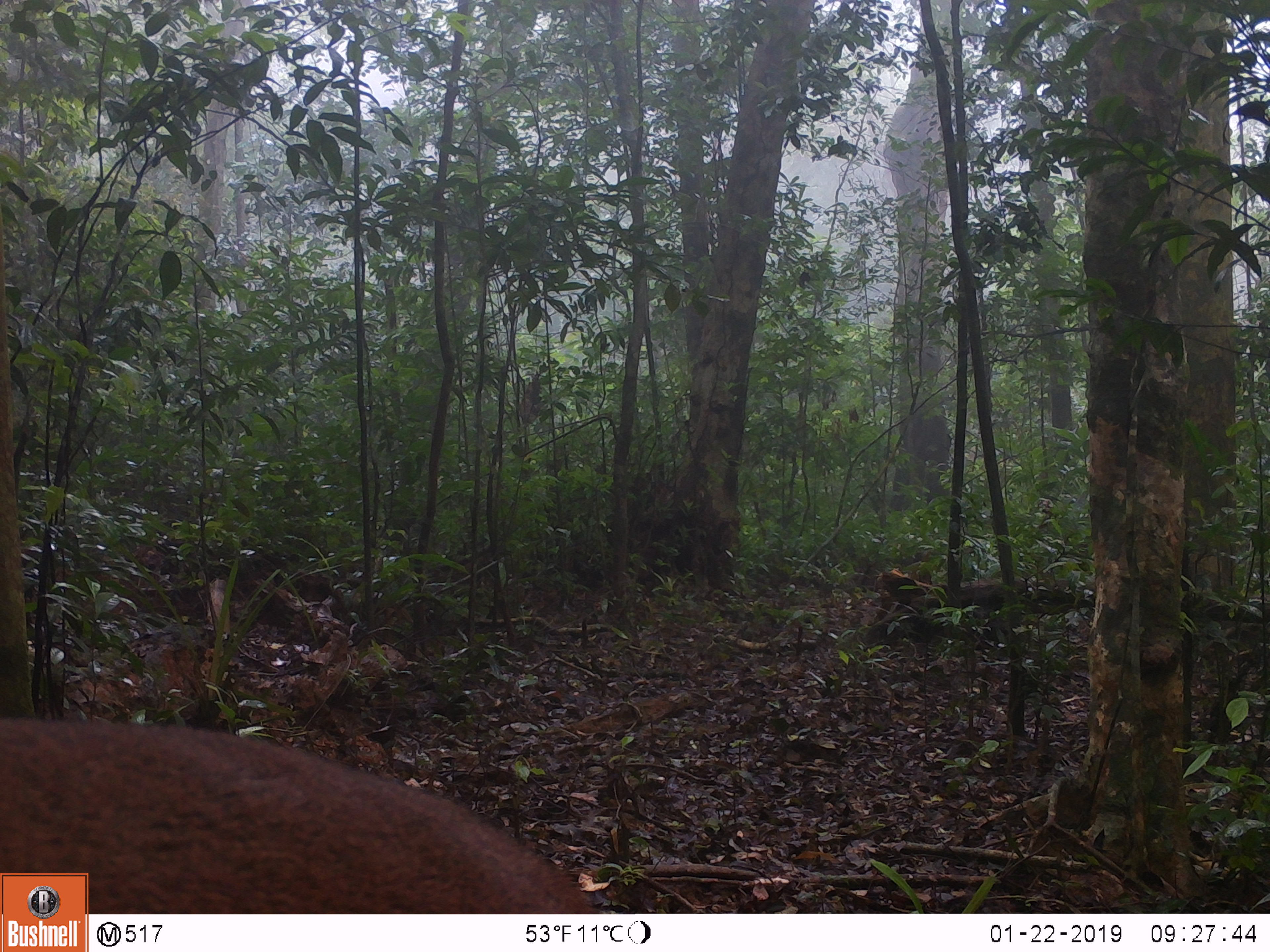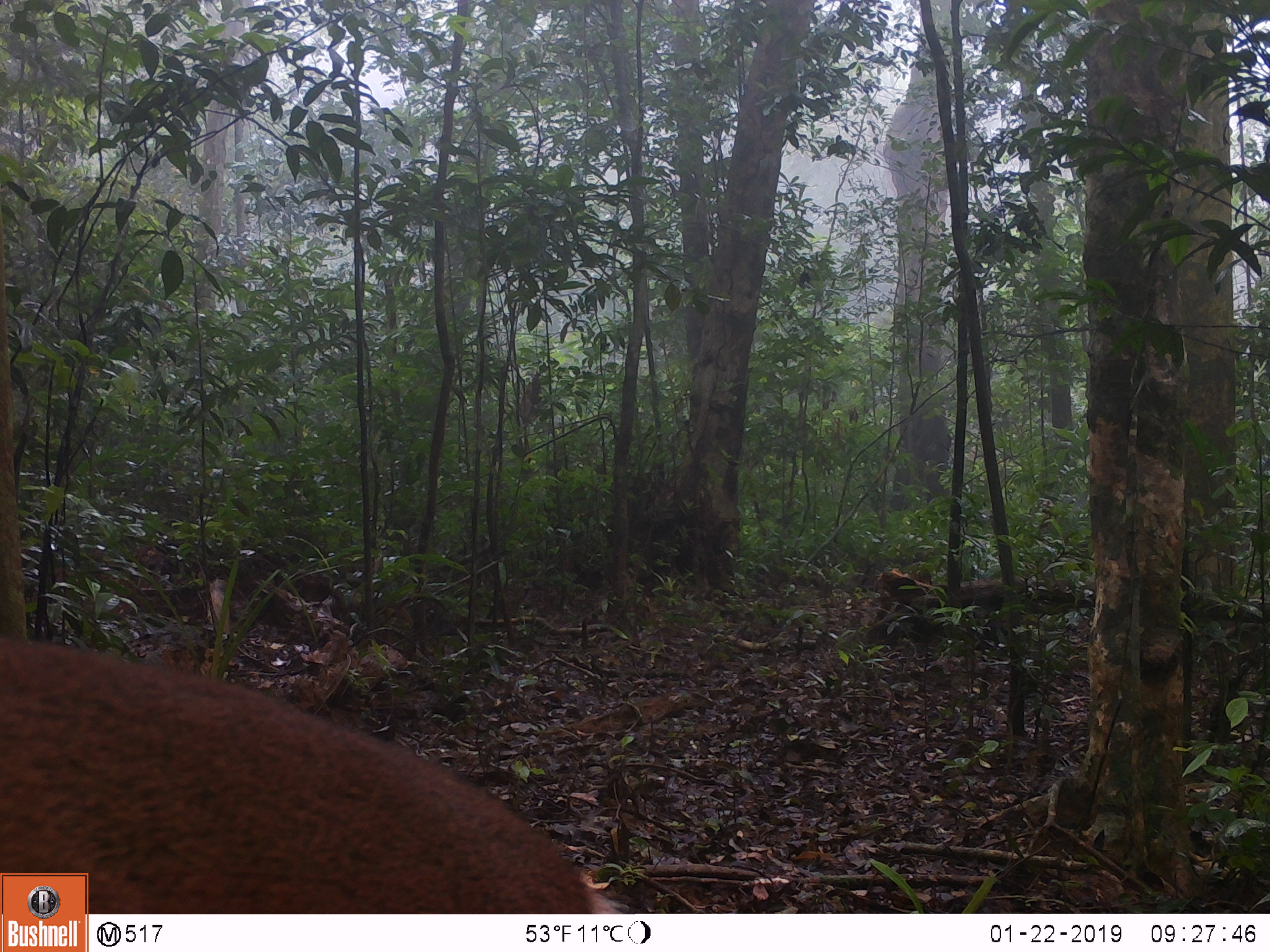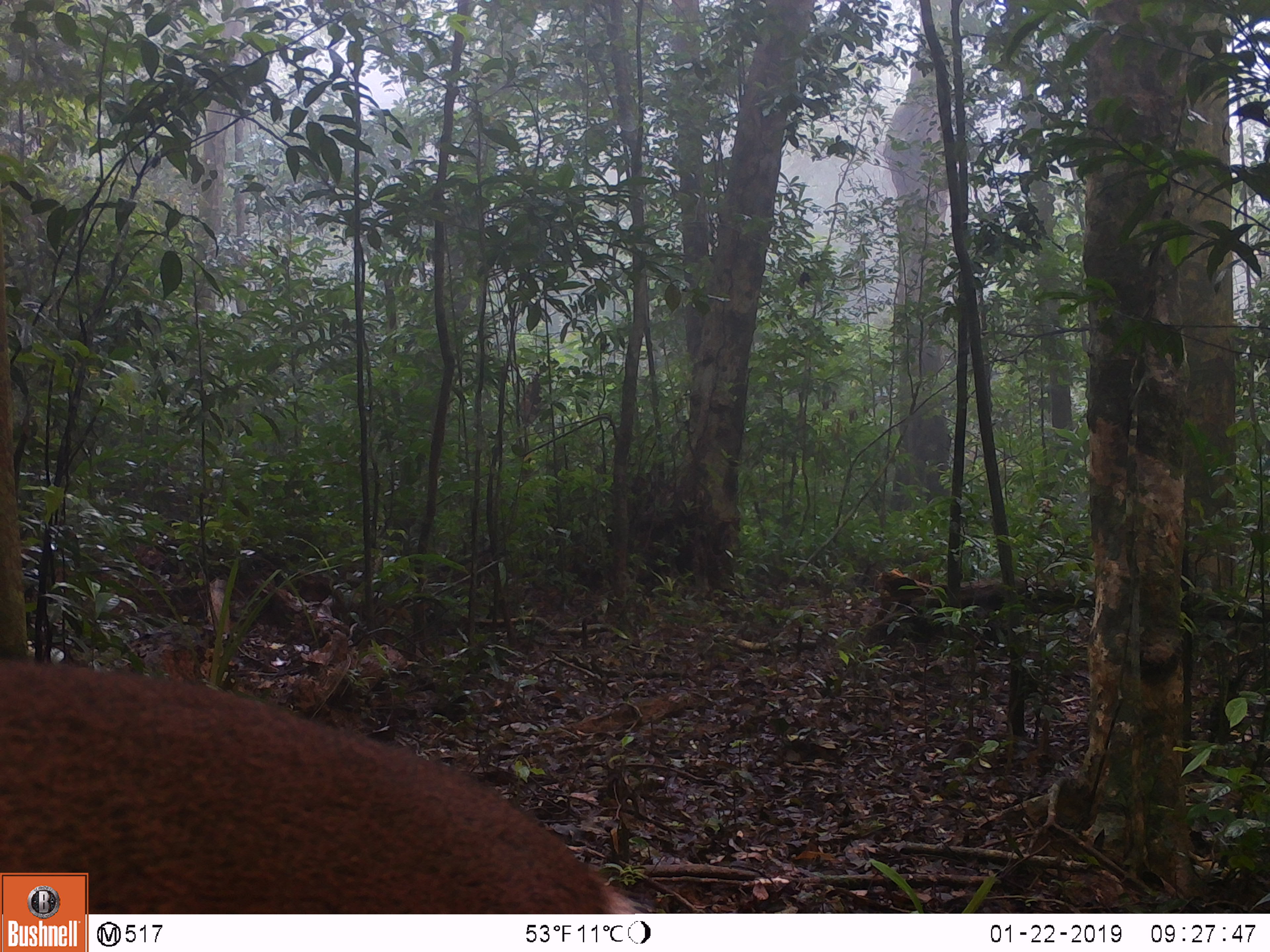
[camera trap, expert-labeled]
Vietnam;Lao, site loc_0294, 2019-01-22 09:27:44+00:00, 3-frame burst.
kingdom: Animalia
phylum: Chordata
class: Mammalia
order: Artiodactyla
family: Cervidae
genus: Muntiacus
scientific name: Muntiacus vuquangensis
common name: large-antlered muntjac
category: large antlered muntjac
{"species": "large antlered muntjac (large-antlered muntjac) (Muntiacus vuquangensis)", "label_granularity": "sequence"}